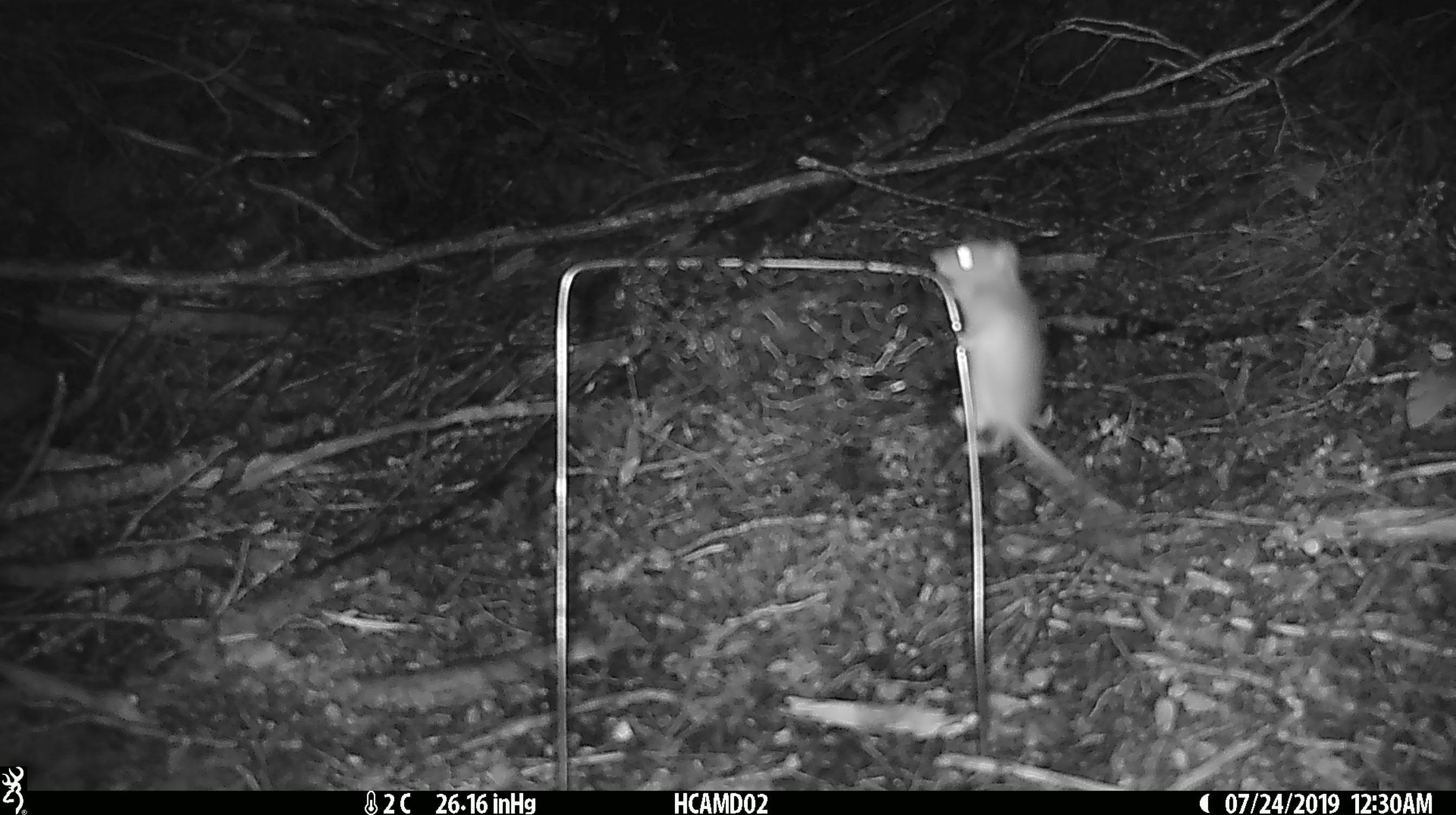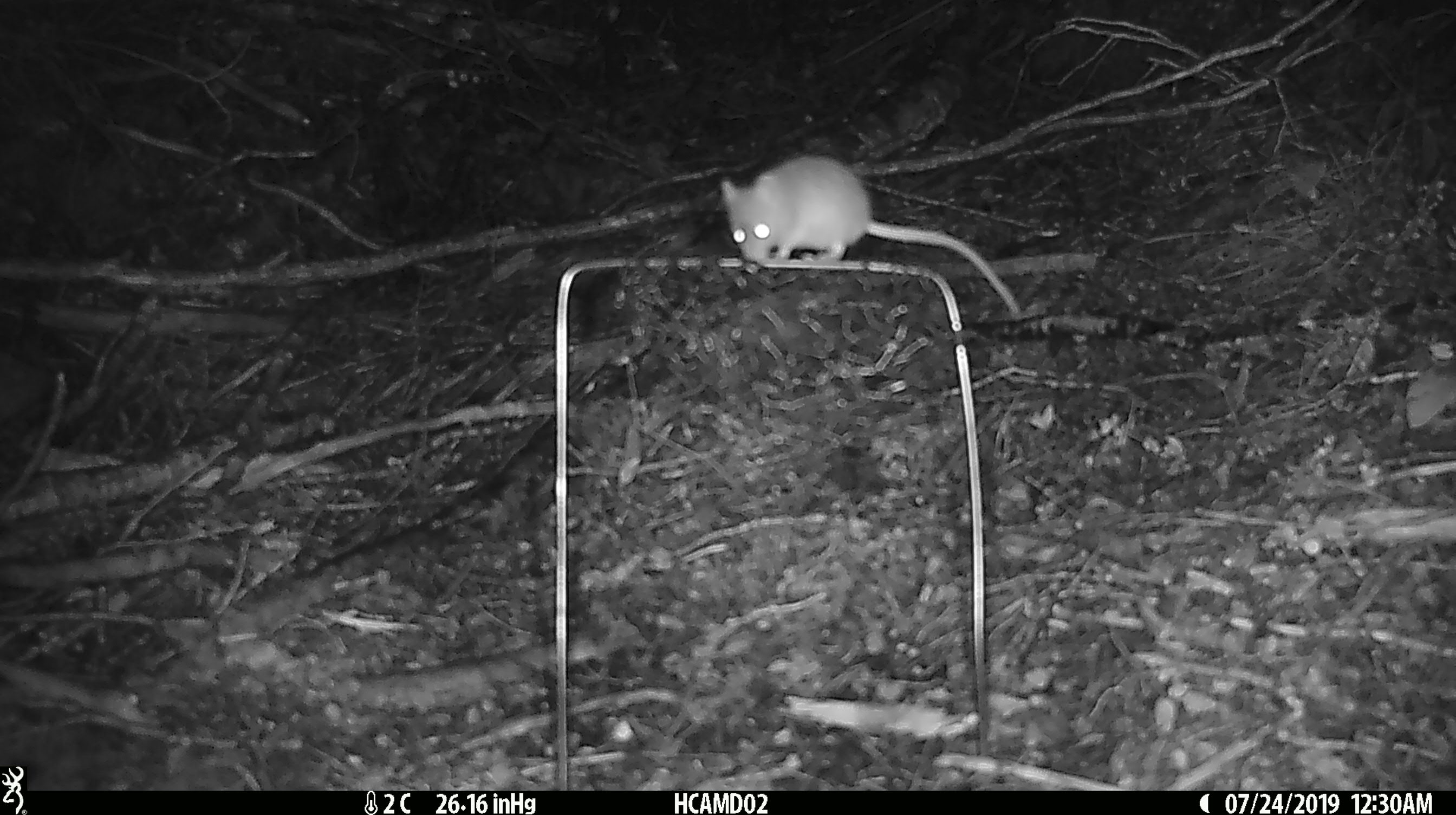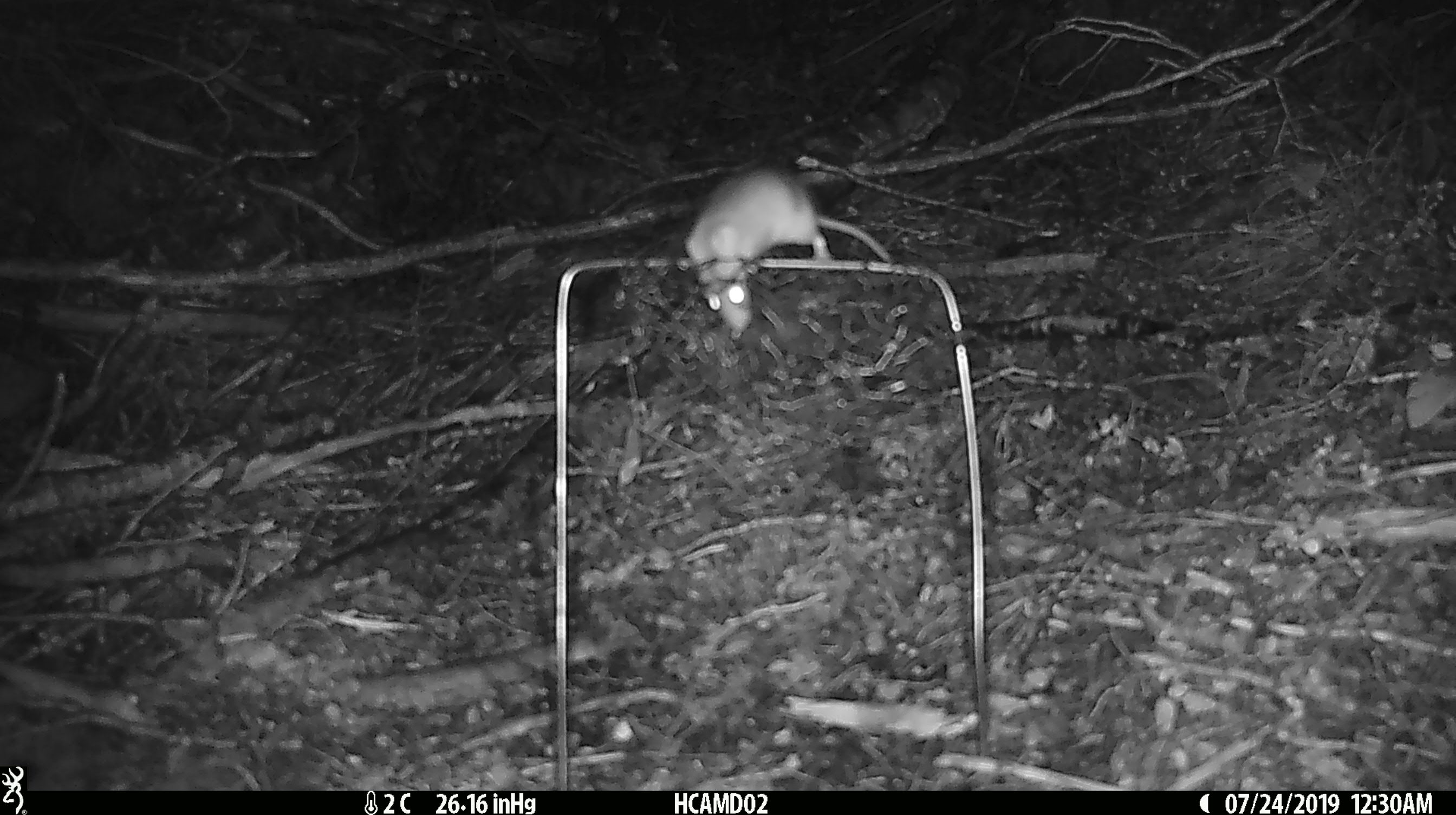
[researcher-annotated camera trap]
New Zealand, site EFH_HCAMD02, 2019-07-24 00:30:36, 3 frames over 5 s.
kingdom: Animalia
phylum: Chordata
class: Mammalia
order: Rodentia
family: Muridae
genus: Mus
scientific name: Mus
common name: mouse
Mouse (Mus).